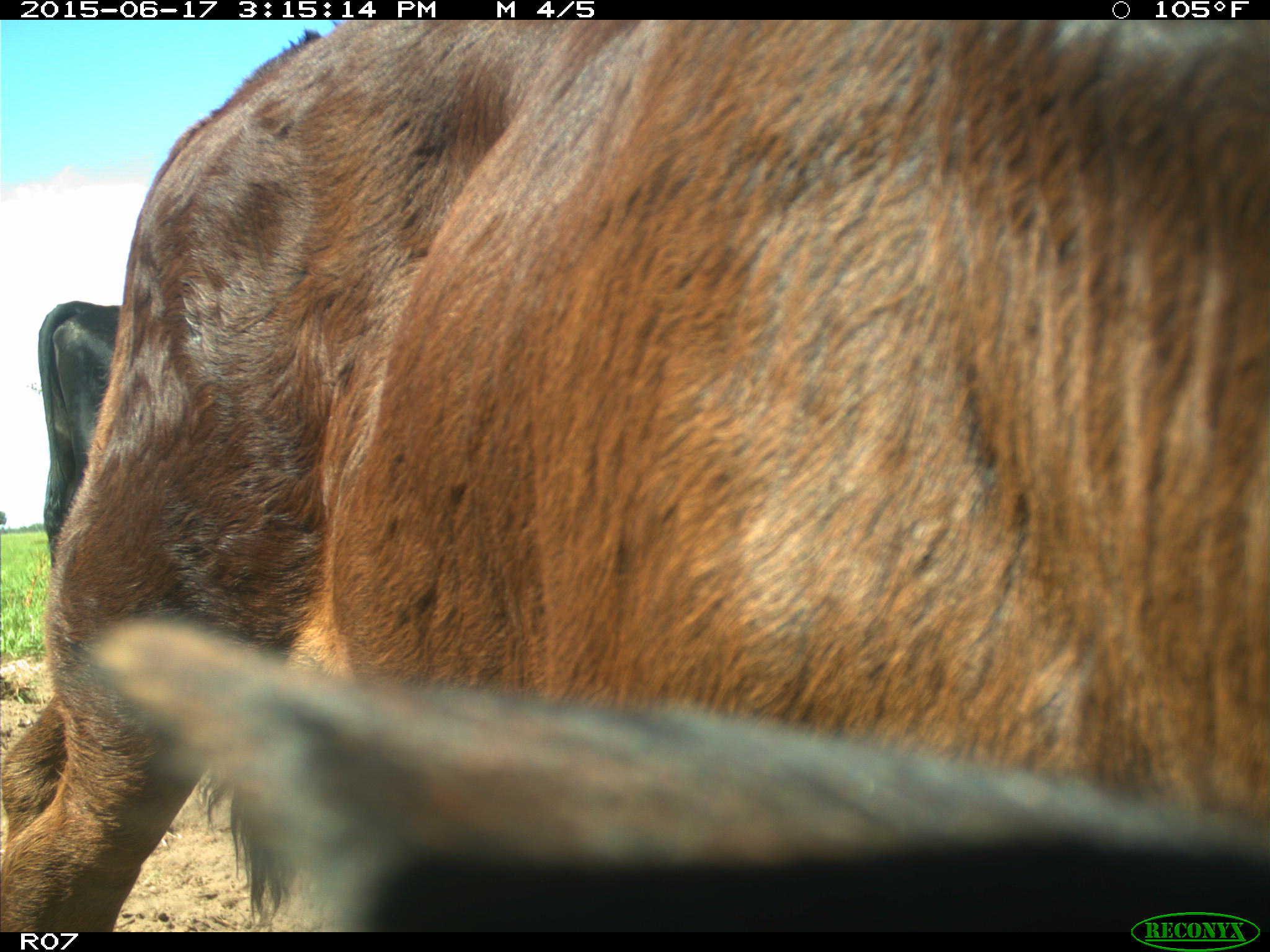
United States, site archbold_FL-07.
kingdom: Animalia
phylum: Chordata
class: Mammalia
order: Artiodactyla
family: Bovidae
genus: Bos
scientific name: Bos taurus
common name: domestic cow